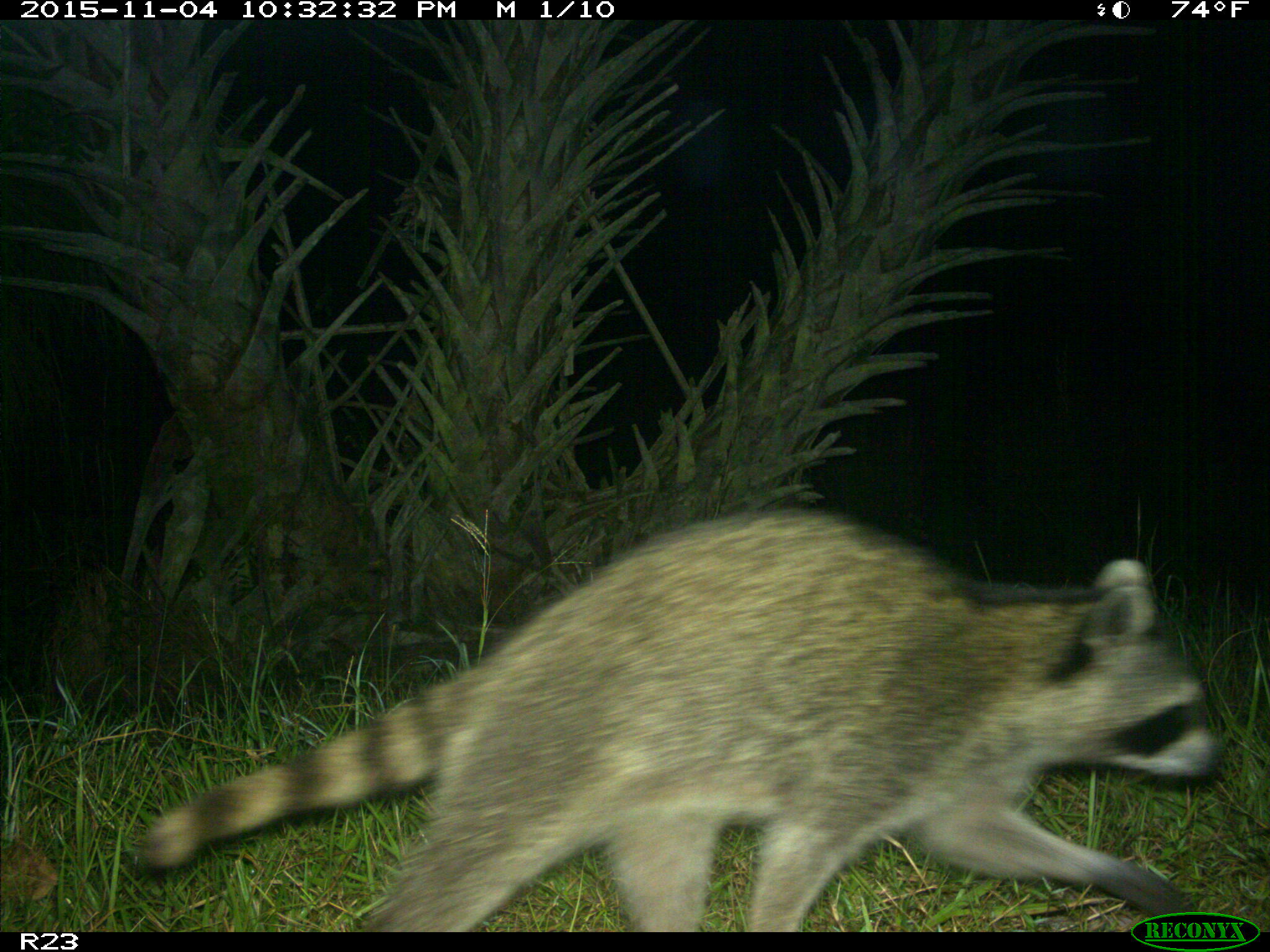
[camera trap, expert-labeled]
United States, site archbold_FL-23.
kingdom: Animalia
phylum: Chordata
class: Mammalia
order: Carnivora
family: Procyonidae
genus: Procyon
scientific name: Procyon lotor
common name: common raccoon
Procyon lotor (common raccoon).